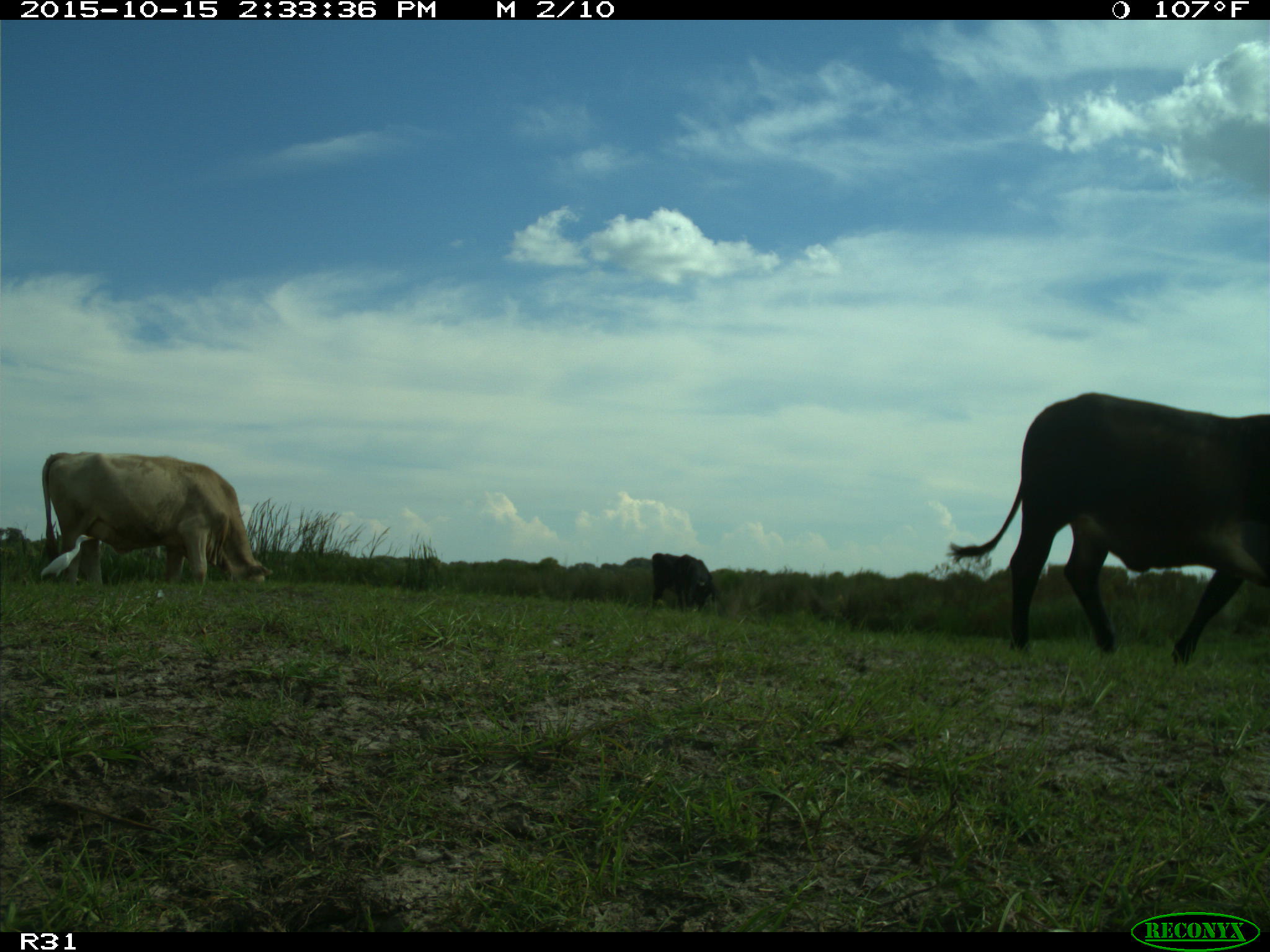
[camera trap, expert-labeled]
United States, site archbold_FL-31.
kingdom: Animalia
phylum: Chordata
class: Mammalia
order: Artiodactyla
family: Bovidae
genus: Bos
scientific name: Bos taurus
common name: domestic cow